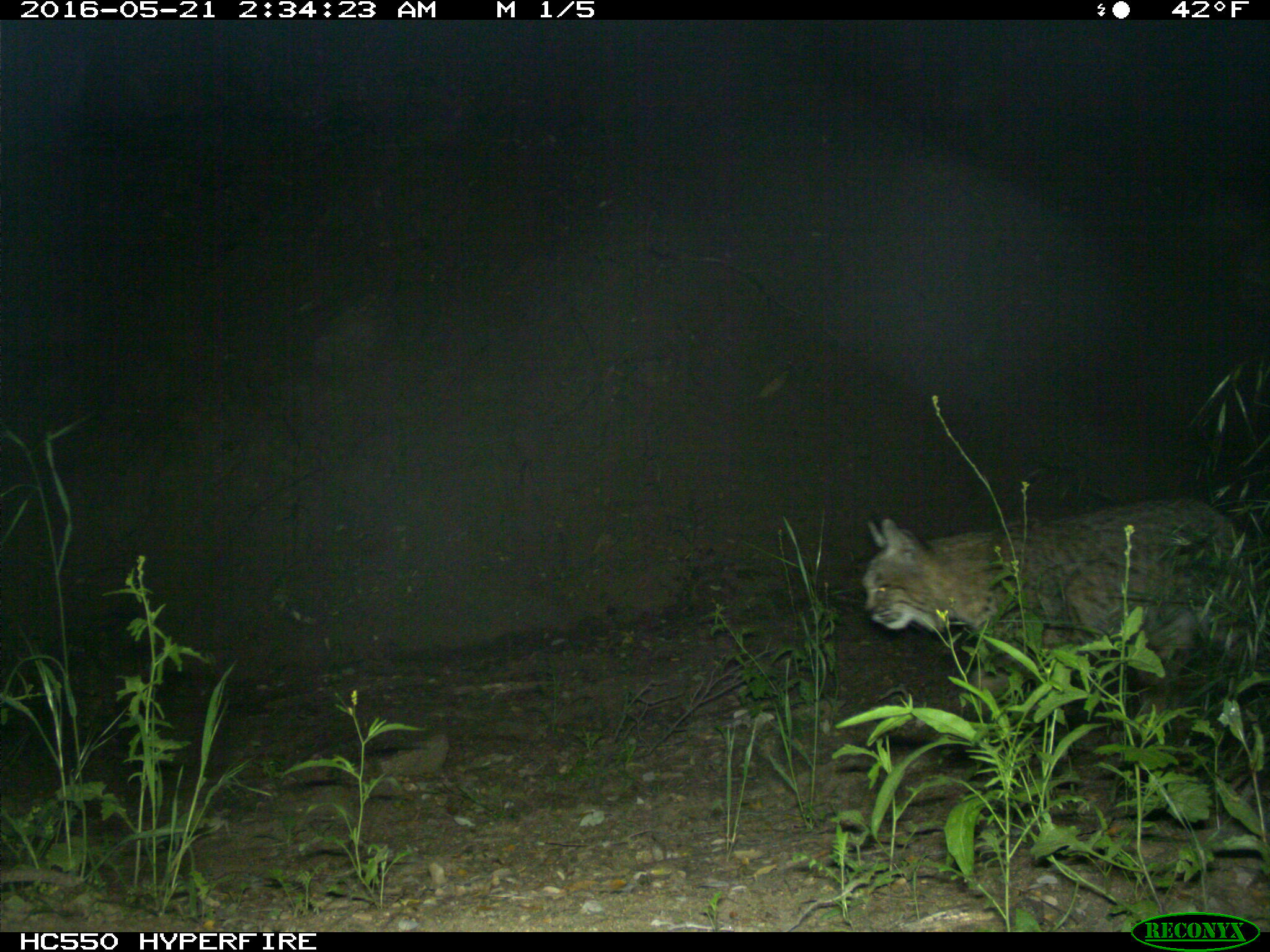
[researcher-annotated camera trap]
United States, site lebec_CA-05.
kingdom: Animalia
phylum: Chordata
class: Mammalia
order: Carnivora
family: Felidae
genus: Lynx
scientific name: Lynx rufus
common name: bobcat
Lynx rufus (bobcat).